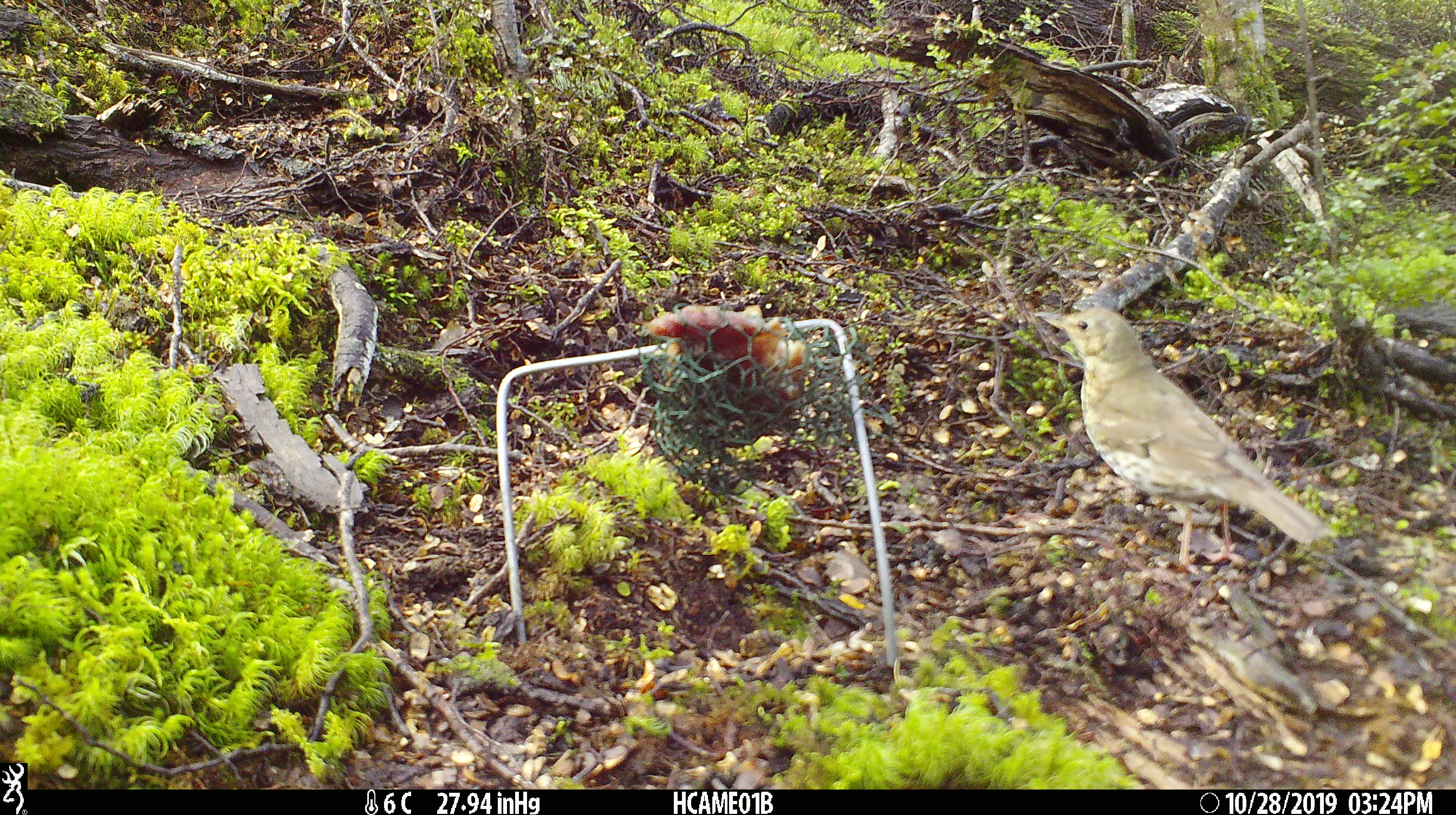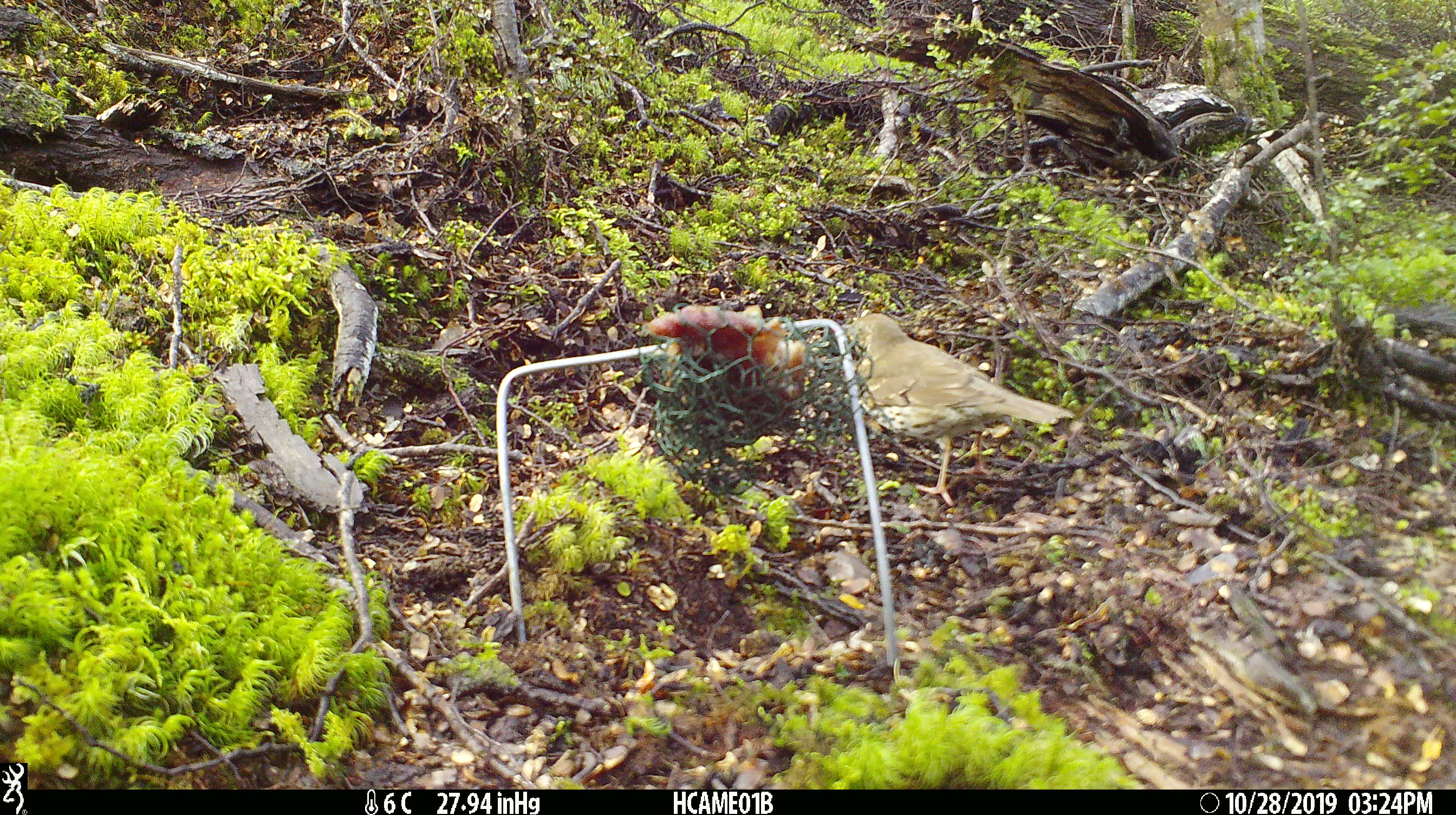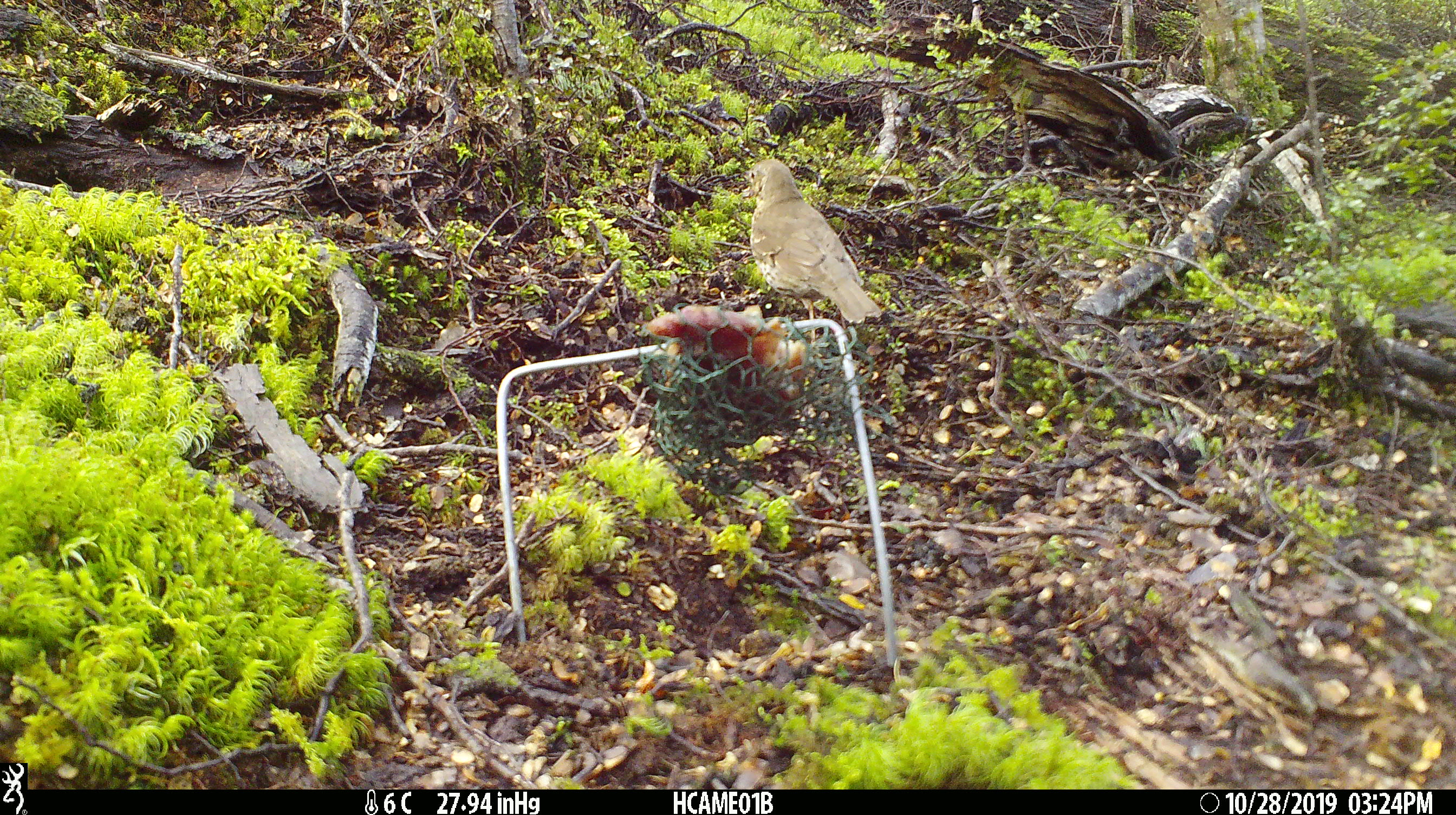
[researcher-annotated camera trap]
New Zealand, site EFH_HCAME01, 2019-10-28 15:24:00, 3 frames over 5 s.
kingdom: Animalia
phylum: Chordata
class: Aves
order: Passeriformes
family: Turdidae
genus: Turdus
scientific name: Turdus philomelos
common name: song thrush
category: thrush